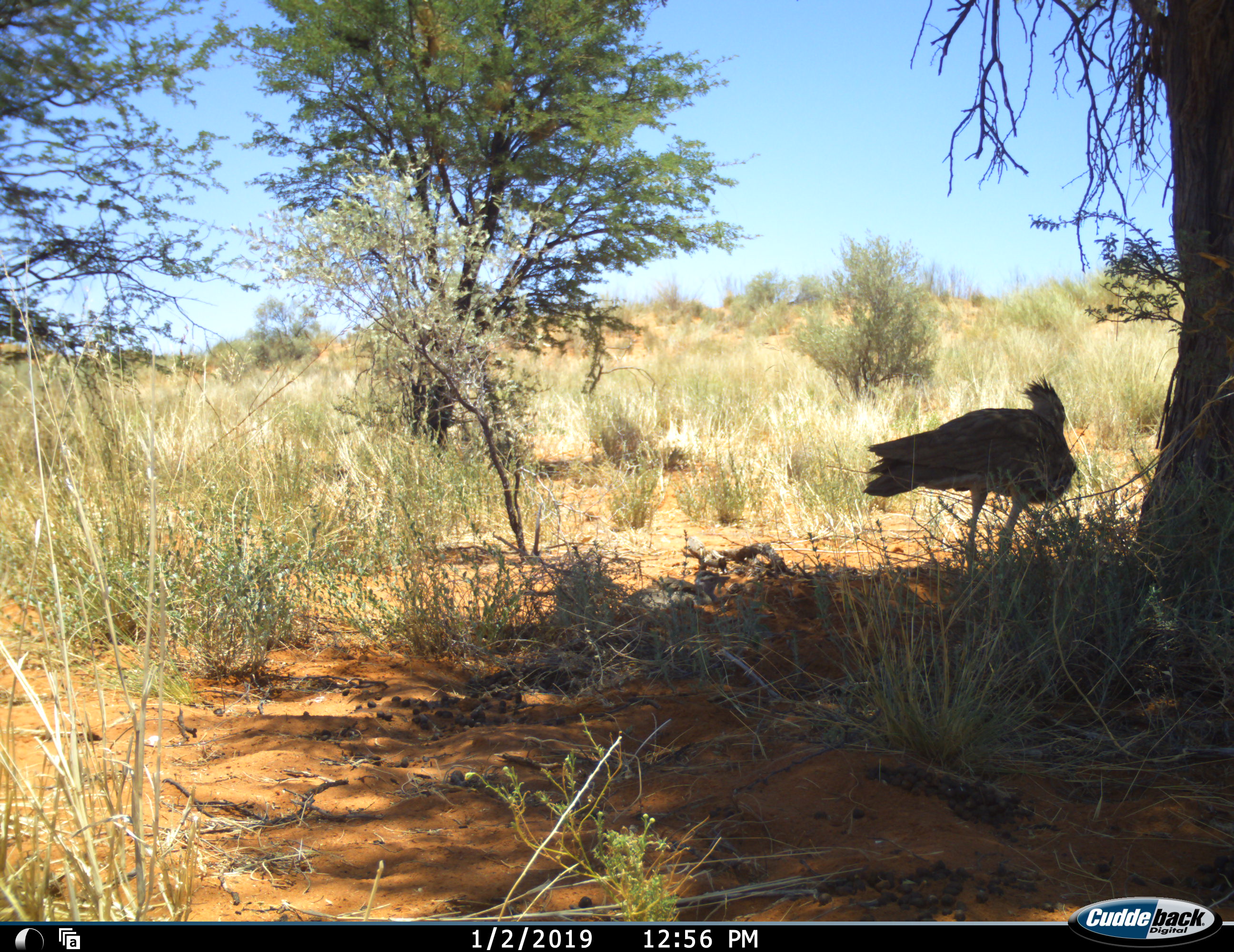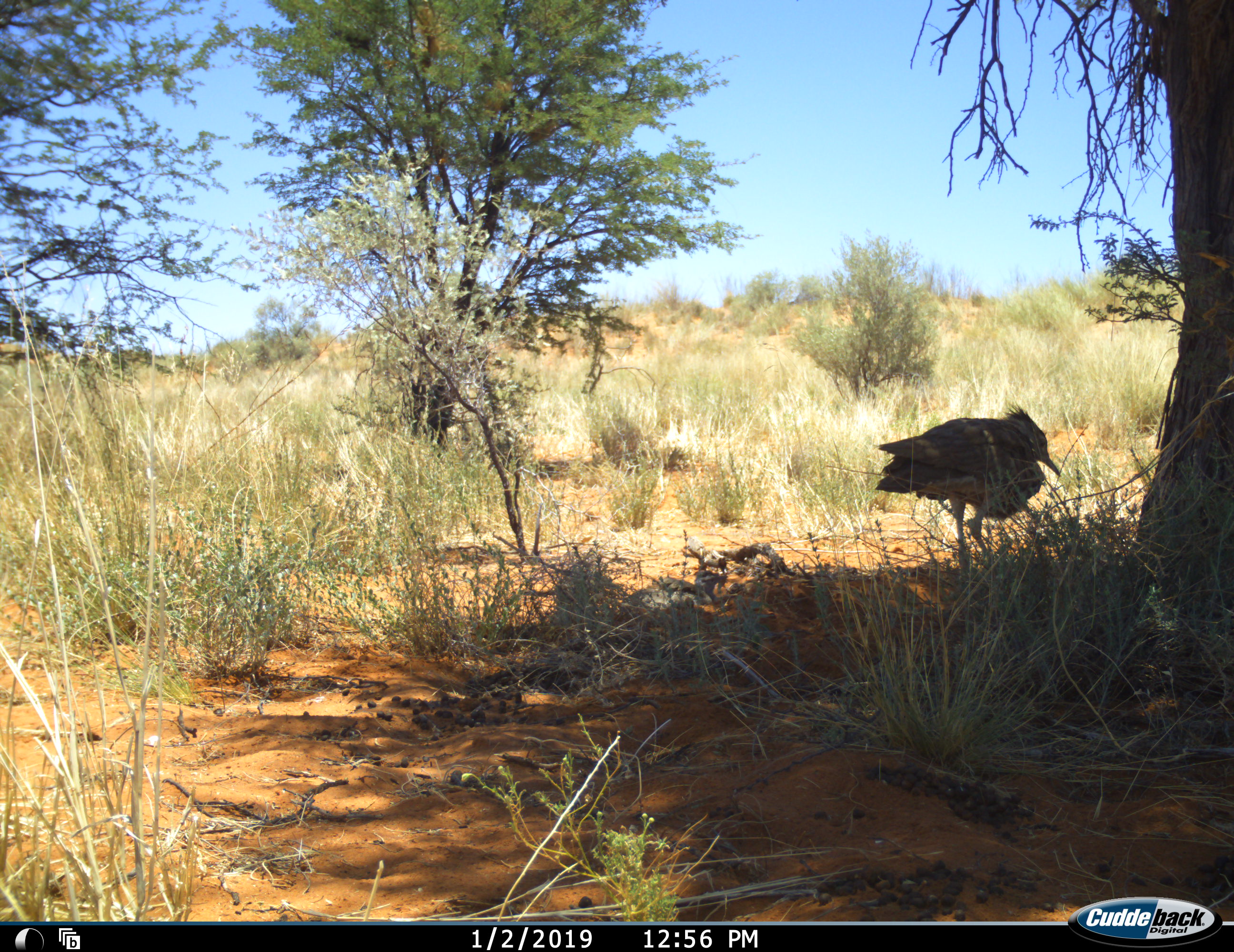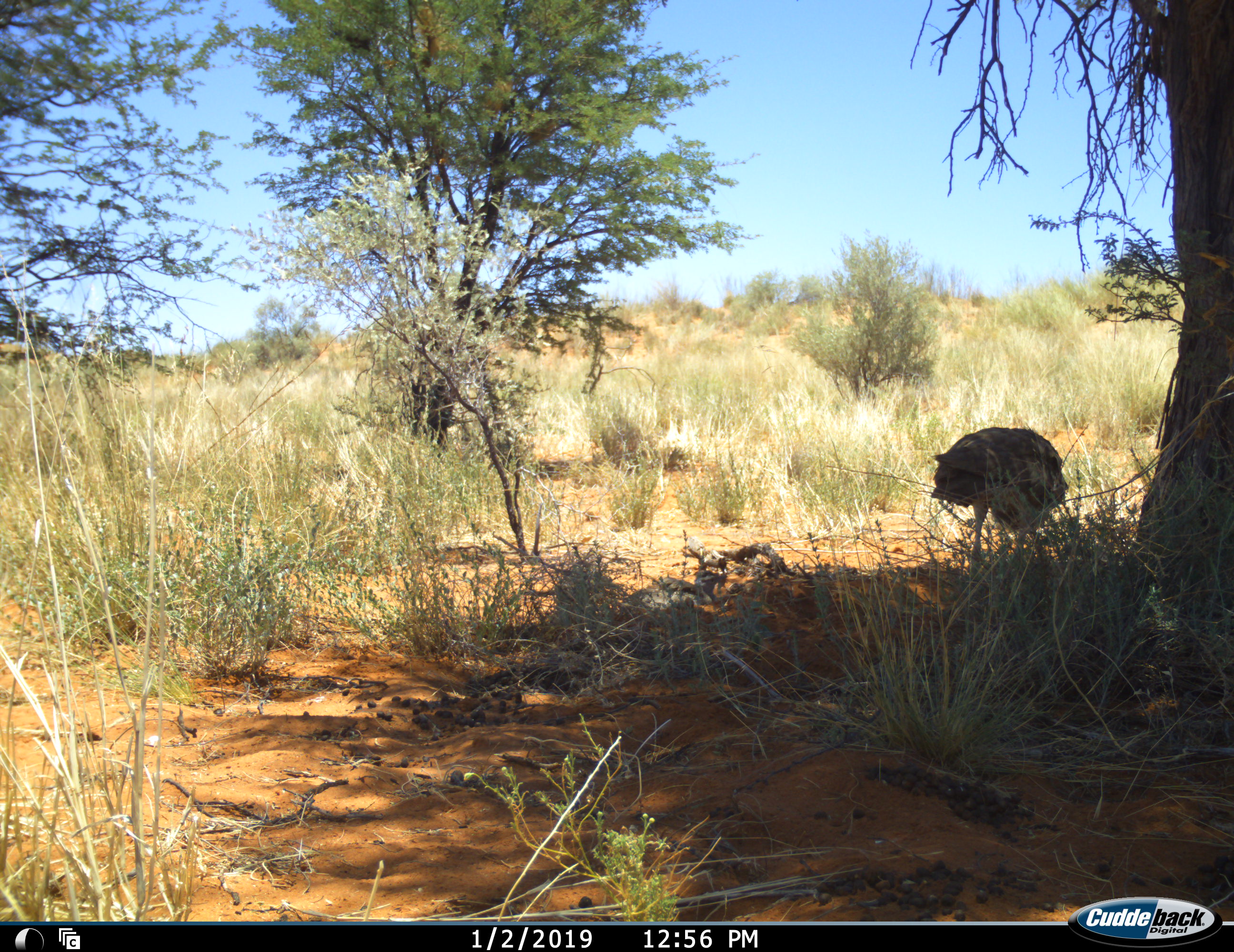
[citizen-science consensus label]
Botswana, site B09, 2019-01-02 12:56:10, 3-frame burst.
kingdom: Animalia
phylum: Chordata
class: Aves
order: Otidiformes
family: Otididae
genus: Ardeotis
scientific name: Ardeotis kori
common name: kori bustard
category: bustardkori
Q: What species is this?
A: Bustardkori (kori bustard) (Ardeotis kori).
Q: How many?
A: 1.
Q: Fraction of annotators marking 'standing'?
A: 50%.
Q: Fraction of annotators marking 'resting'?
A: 4%.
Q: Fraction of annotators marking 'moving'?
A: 46%.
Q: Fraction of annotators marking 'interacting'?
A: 0%.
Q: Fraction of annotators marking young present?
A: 0%.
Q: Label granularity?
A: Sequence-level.